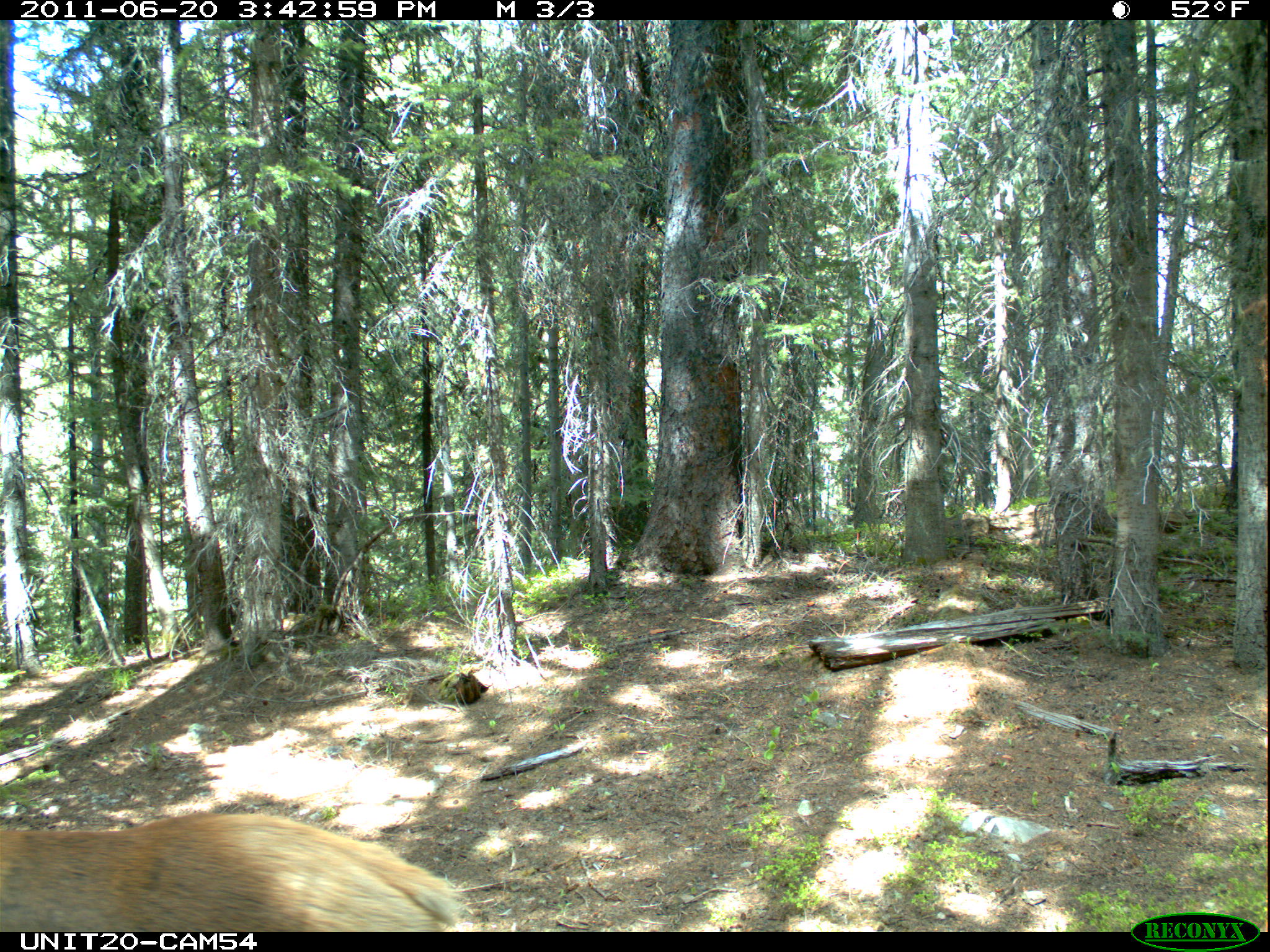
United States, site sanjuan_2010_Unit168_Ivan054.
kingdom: Animalia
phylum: Chordata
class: Mammalia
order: Artiodactyla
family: Cervidae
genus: Cervus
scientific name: Cervus elaphus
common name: red deer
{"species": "Cervus elaphus (red deer)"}